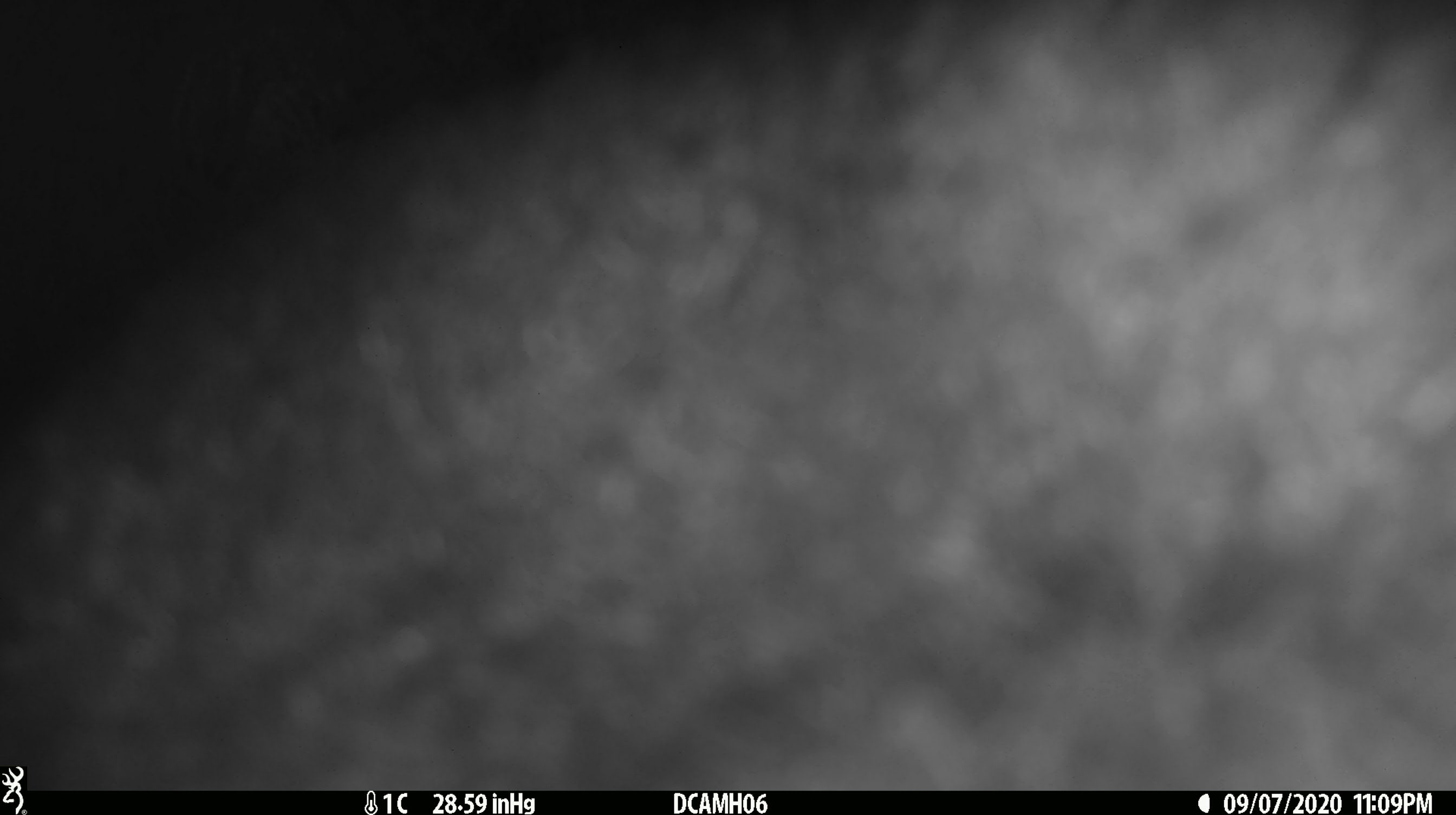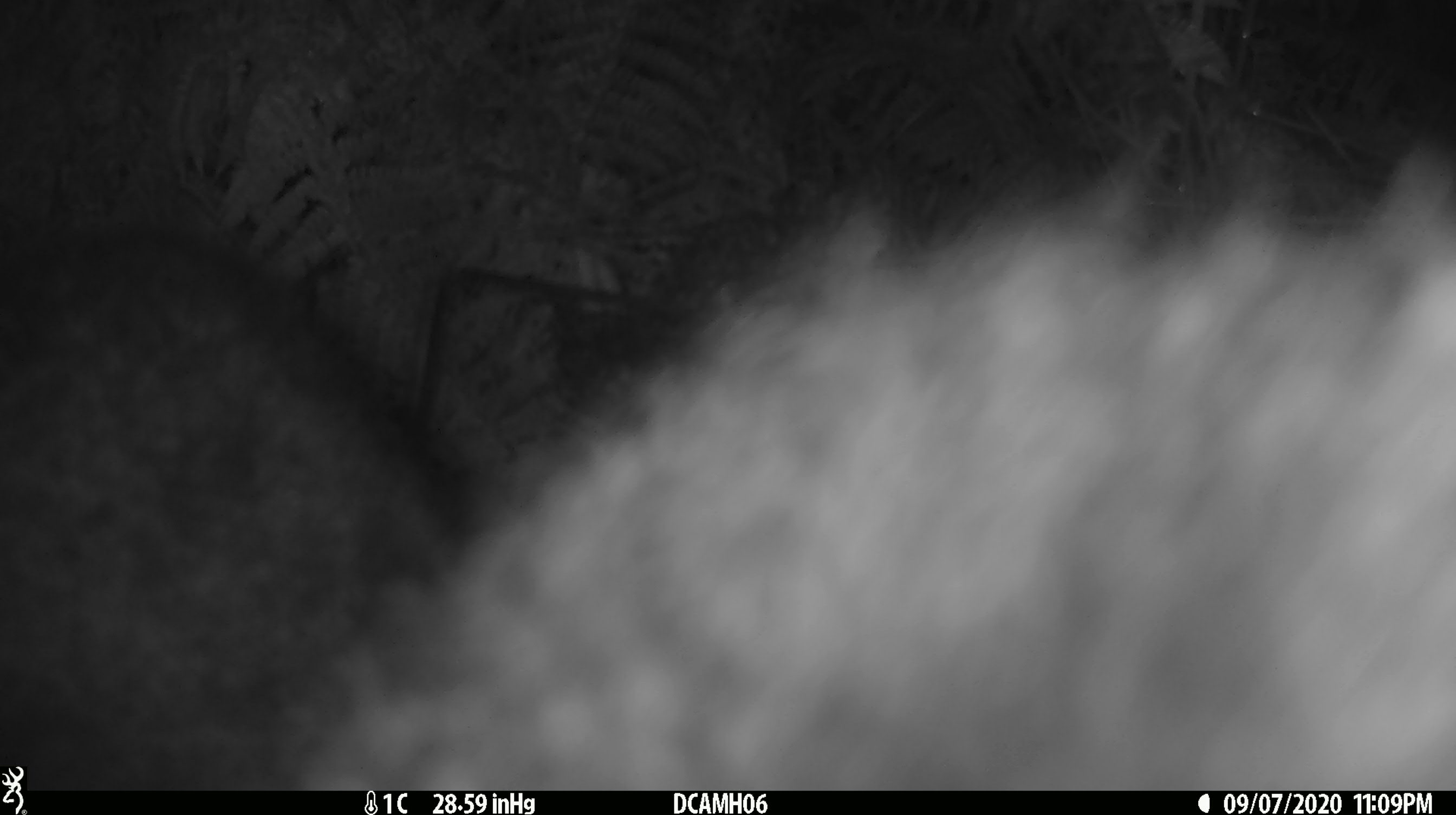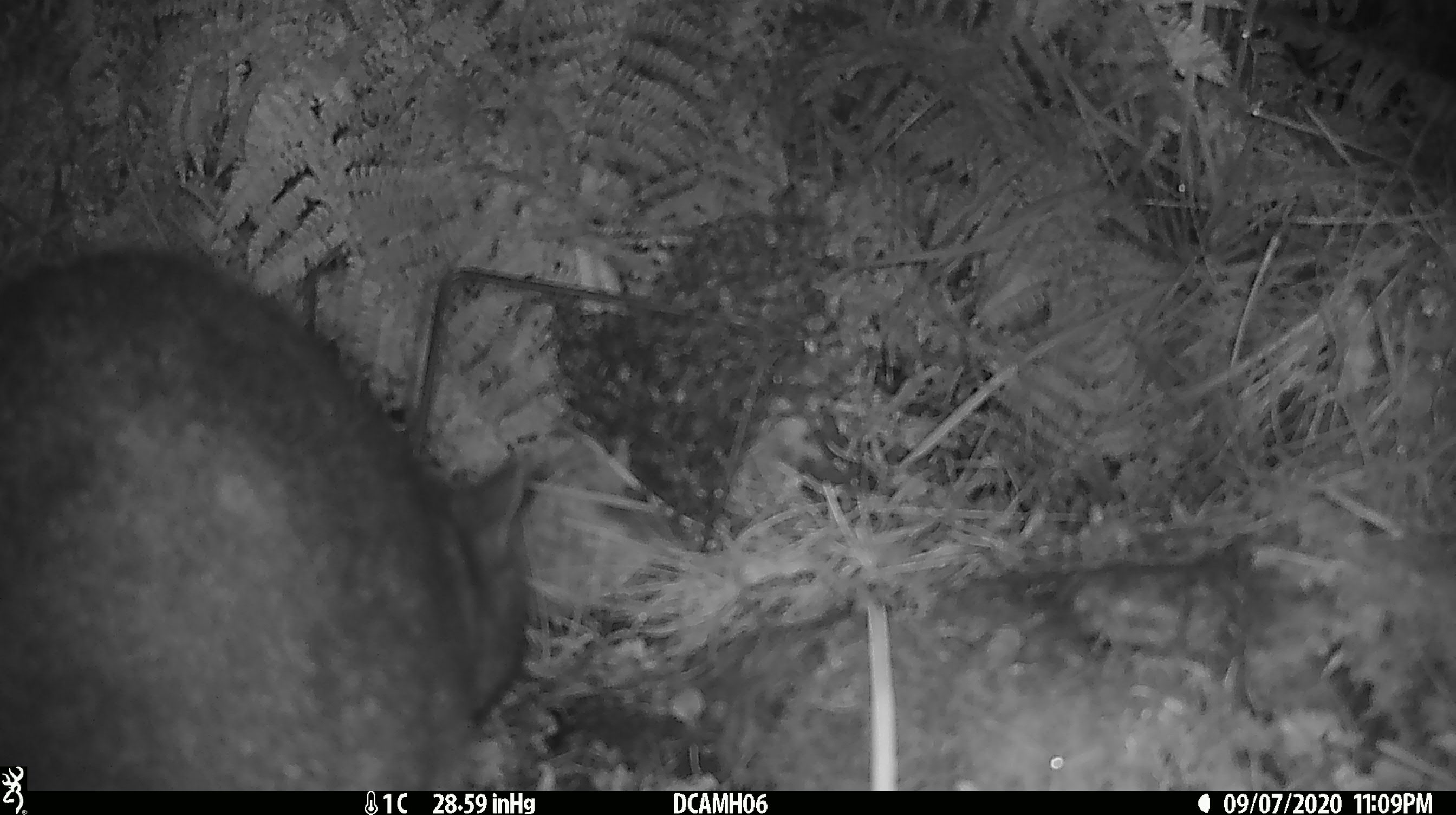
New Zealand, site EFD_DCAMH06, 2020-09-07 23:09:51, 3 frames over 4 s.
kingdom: Animalia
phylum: Chordata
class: Mammalia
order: Diprotodontia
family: Phalangeridae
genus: Trichosurus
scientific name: Trichosurus vulpecula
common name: common brushtail possum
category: possum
Possum (common brushtail possum) (Trichosurus vulpecula).